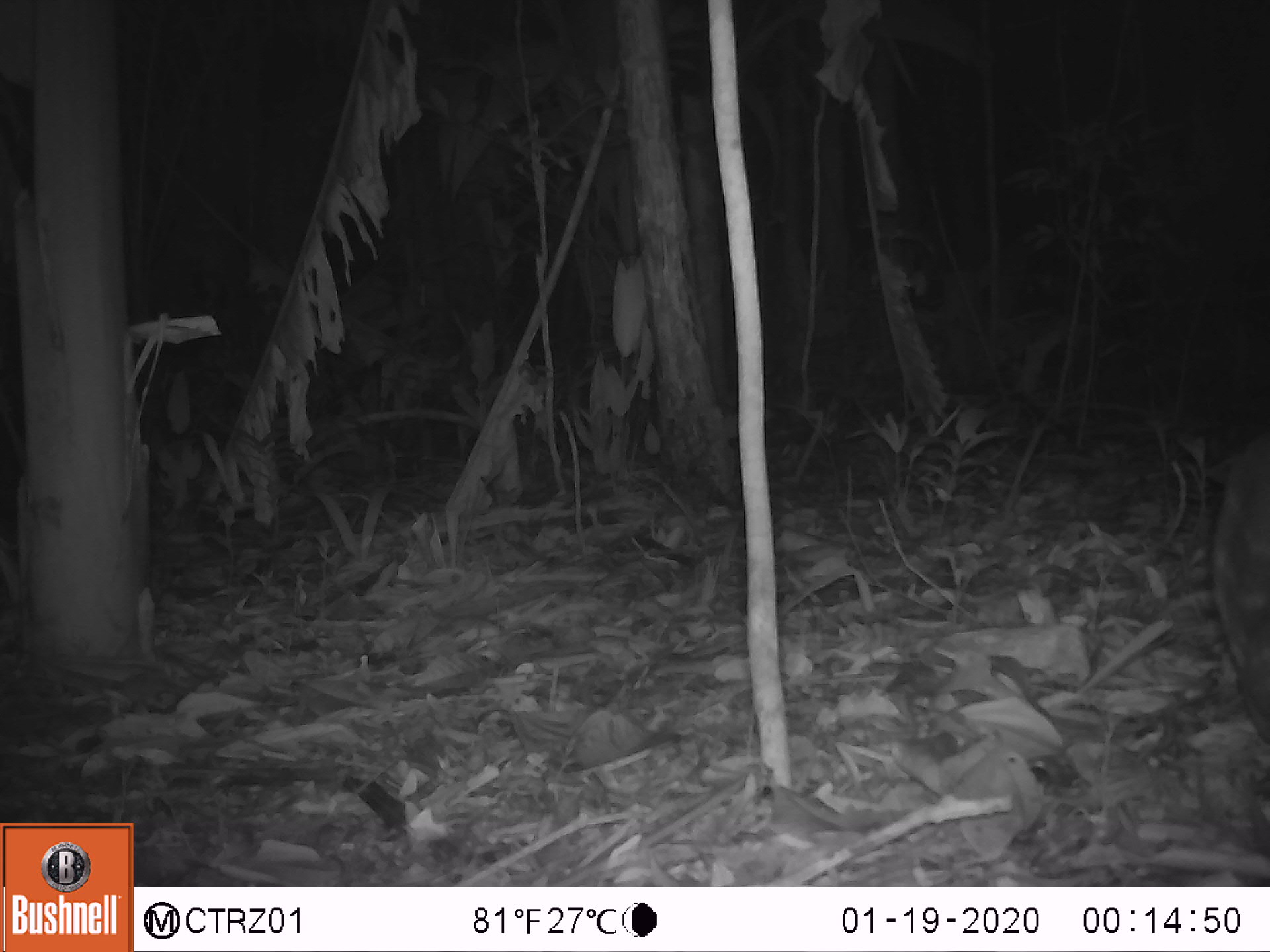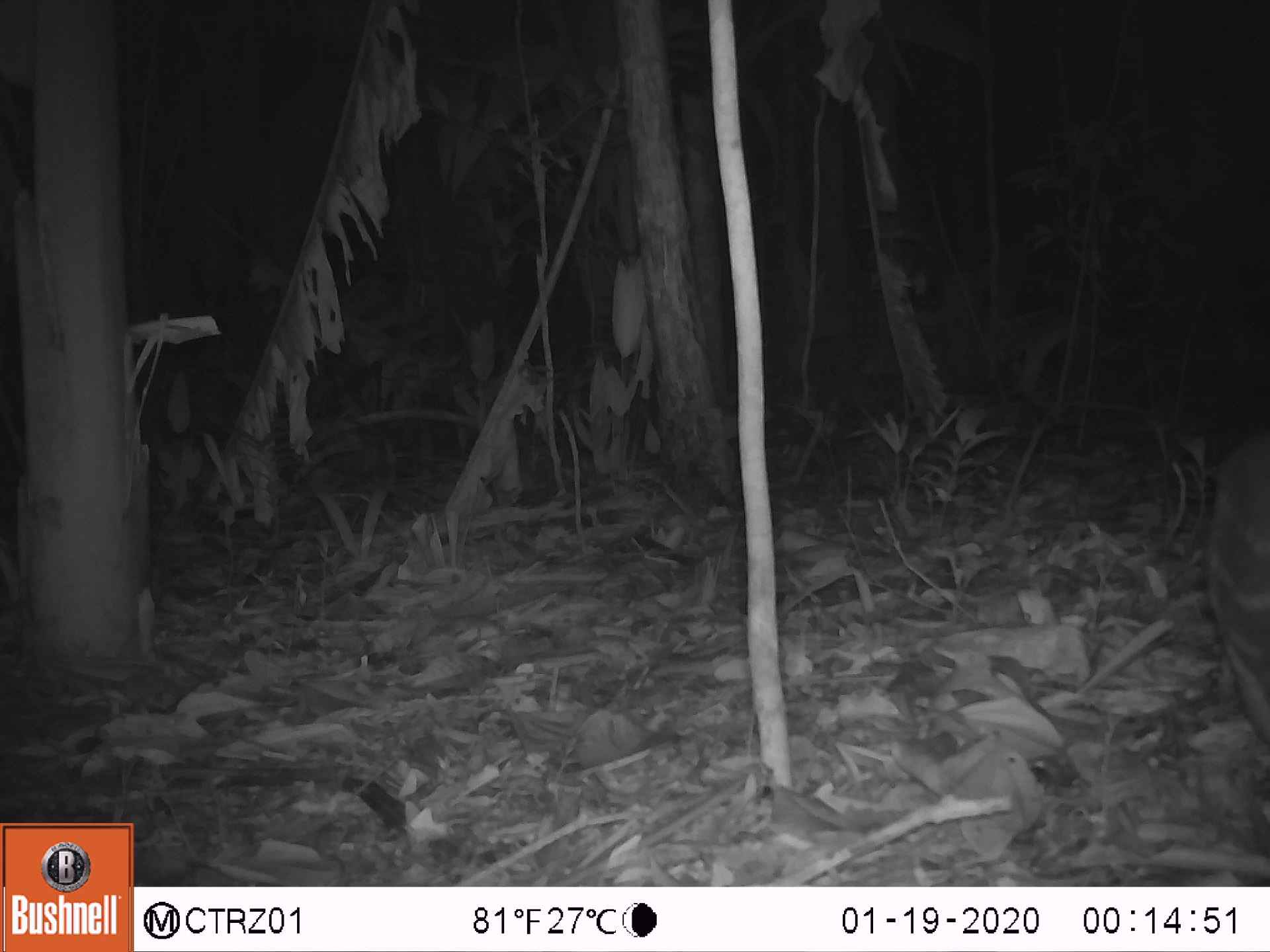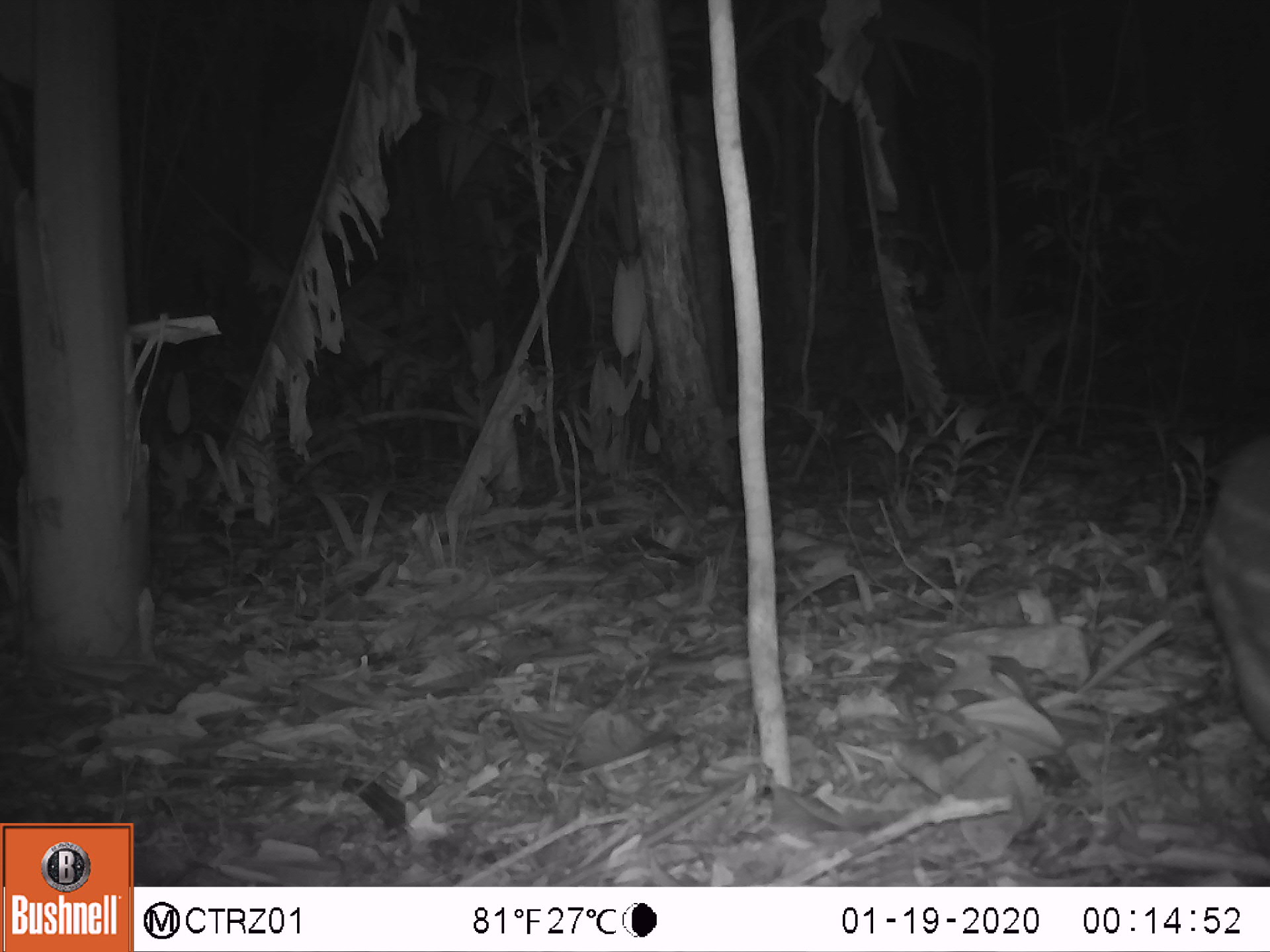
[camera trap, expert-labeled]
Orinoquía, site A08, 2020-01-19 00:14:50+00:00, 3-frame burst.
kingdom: Animalia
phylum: Chordata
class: Mammalia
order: Rodentia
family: Cuniculidae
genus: Cuniculus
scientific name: Cuniculus paca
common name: spotted paca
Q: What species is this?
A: Spotted paca (Cuniculus paca).